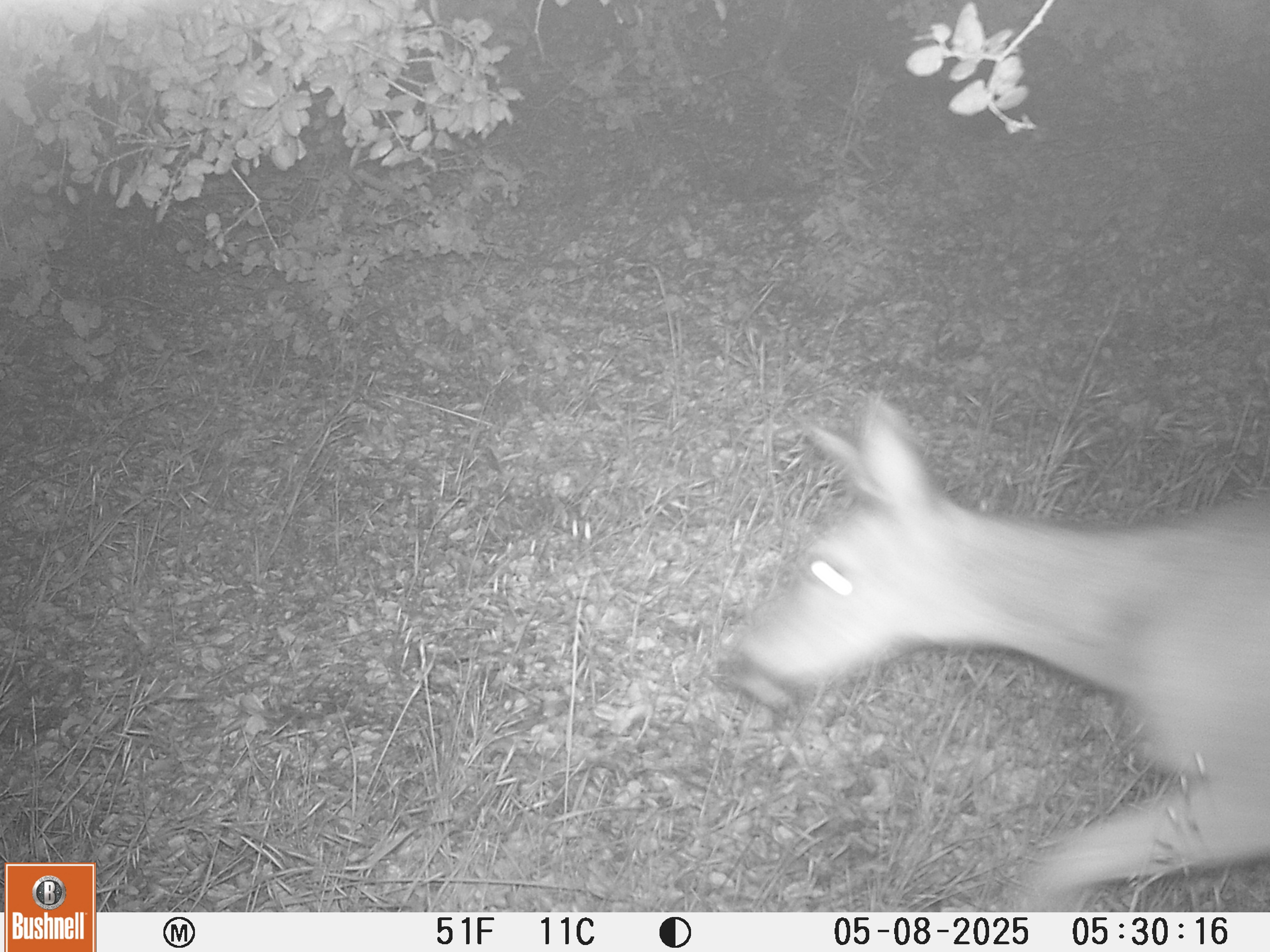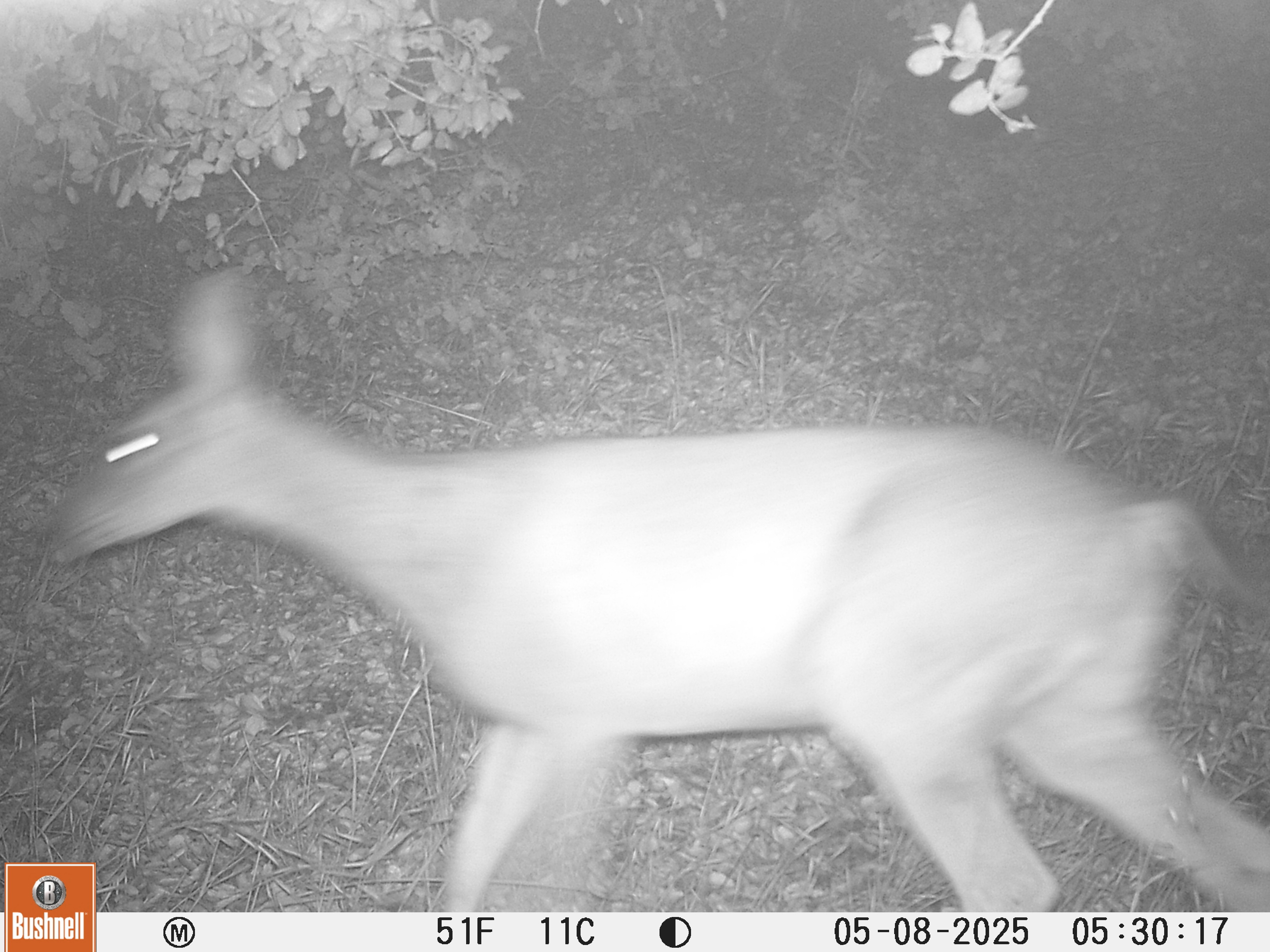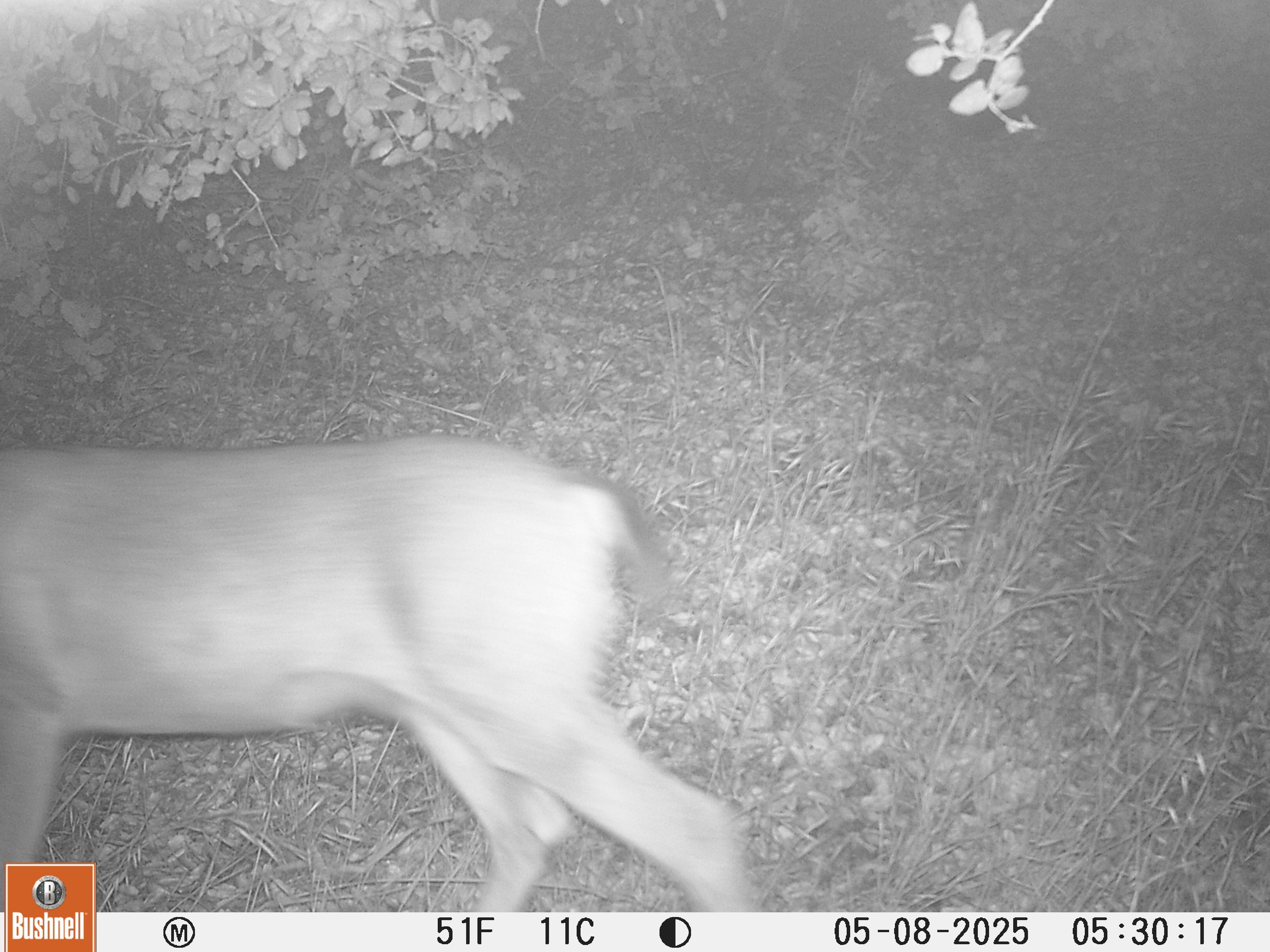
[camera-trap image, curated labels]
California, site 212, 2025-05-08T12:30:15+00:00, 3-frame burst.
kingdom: Animalia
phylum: Chordata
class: Mammalia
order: Artiodactyla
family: Cervidae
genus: Odocoileus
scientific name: Odocoileus hemionus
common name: mule deer